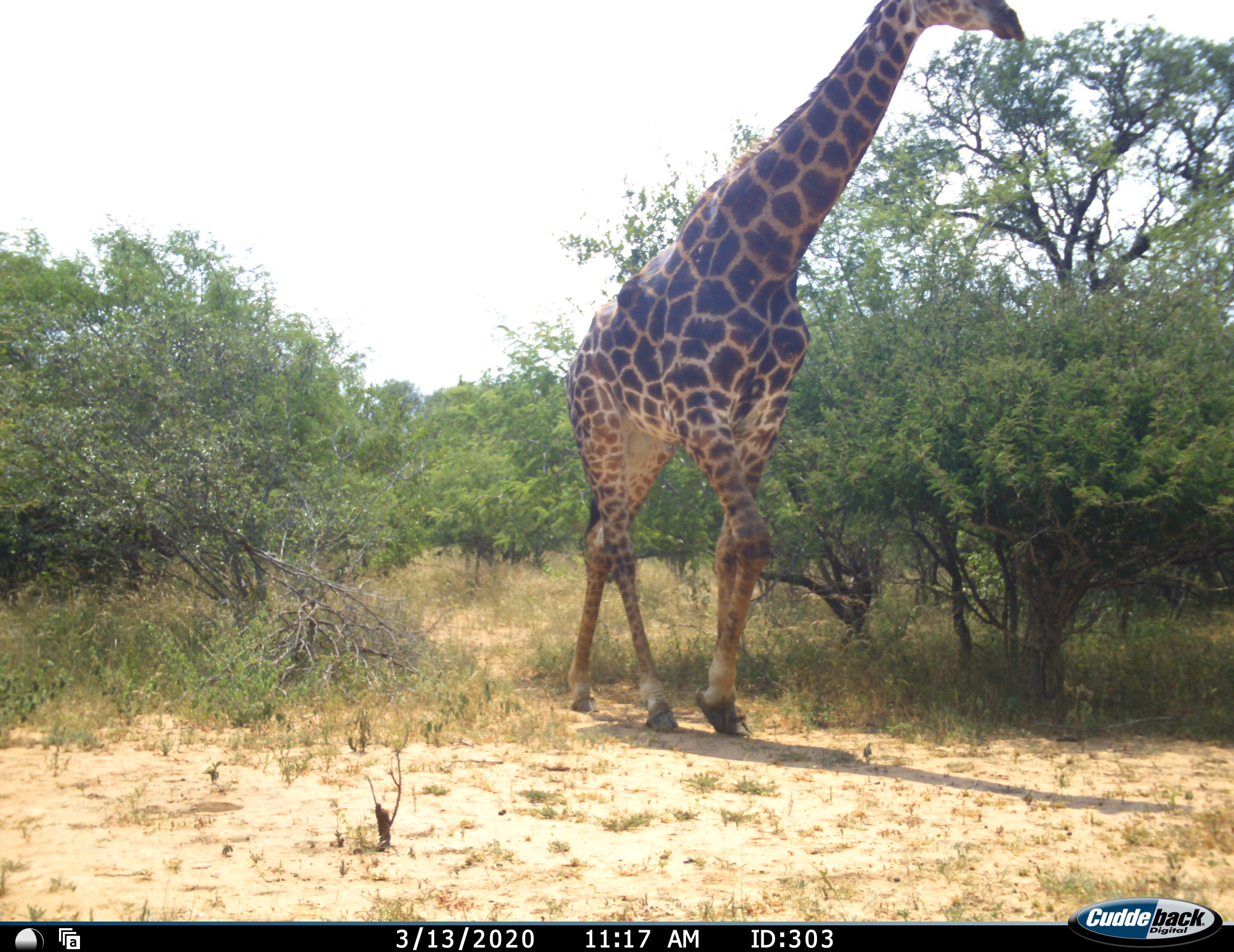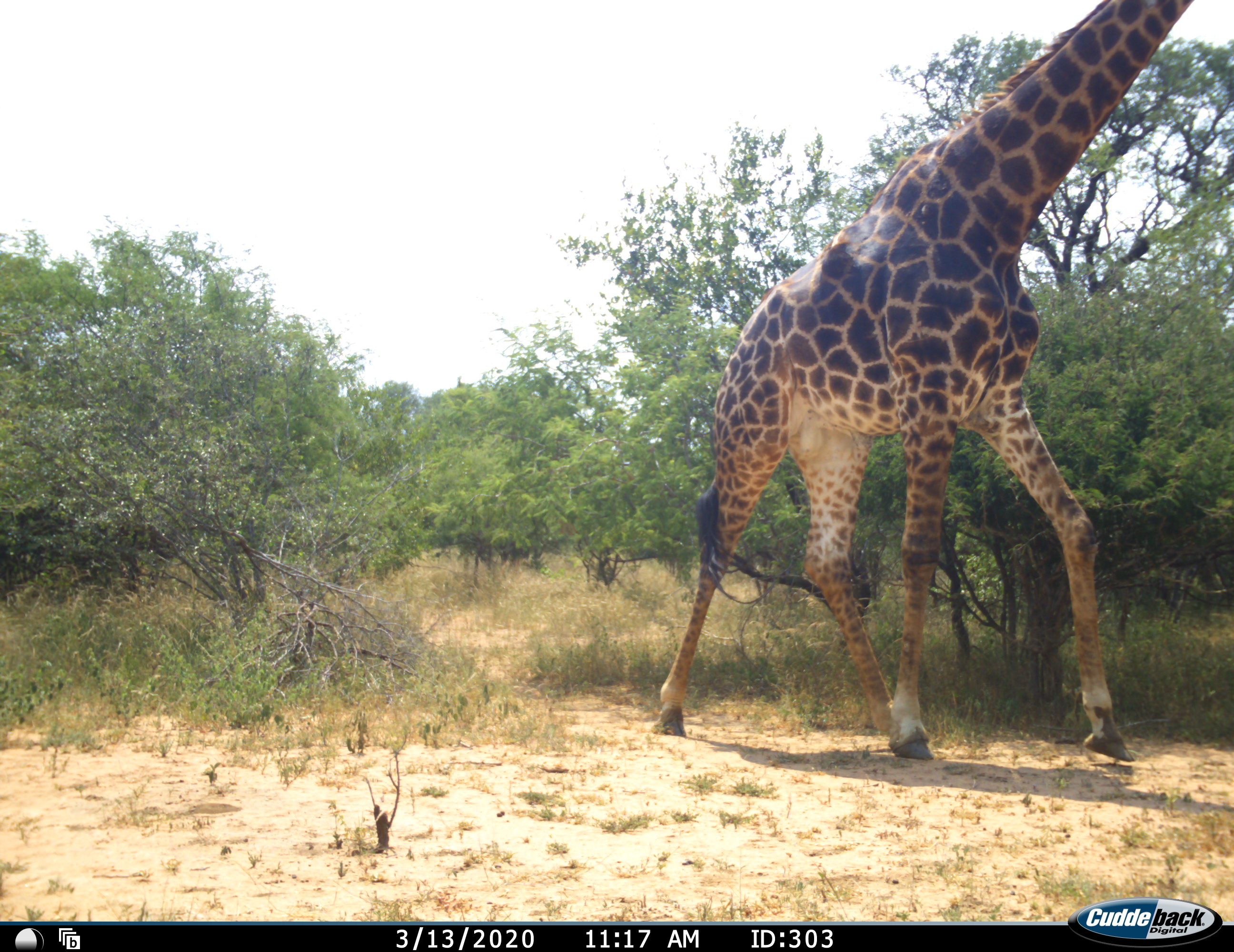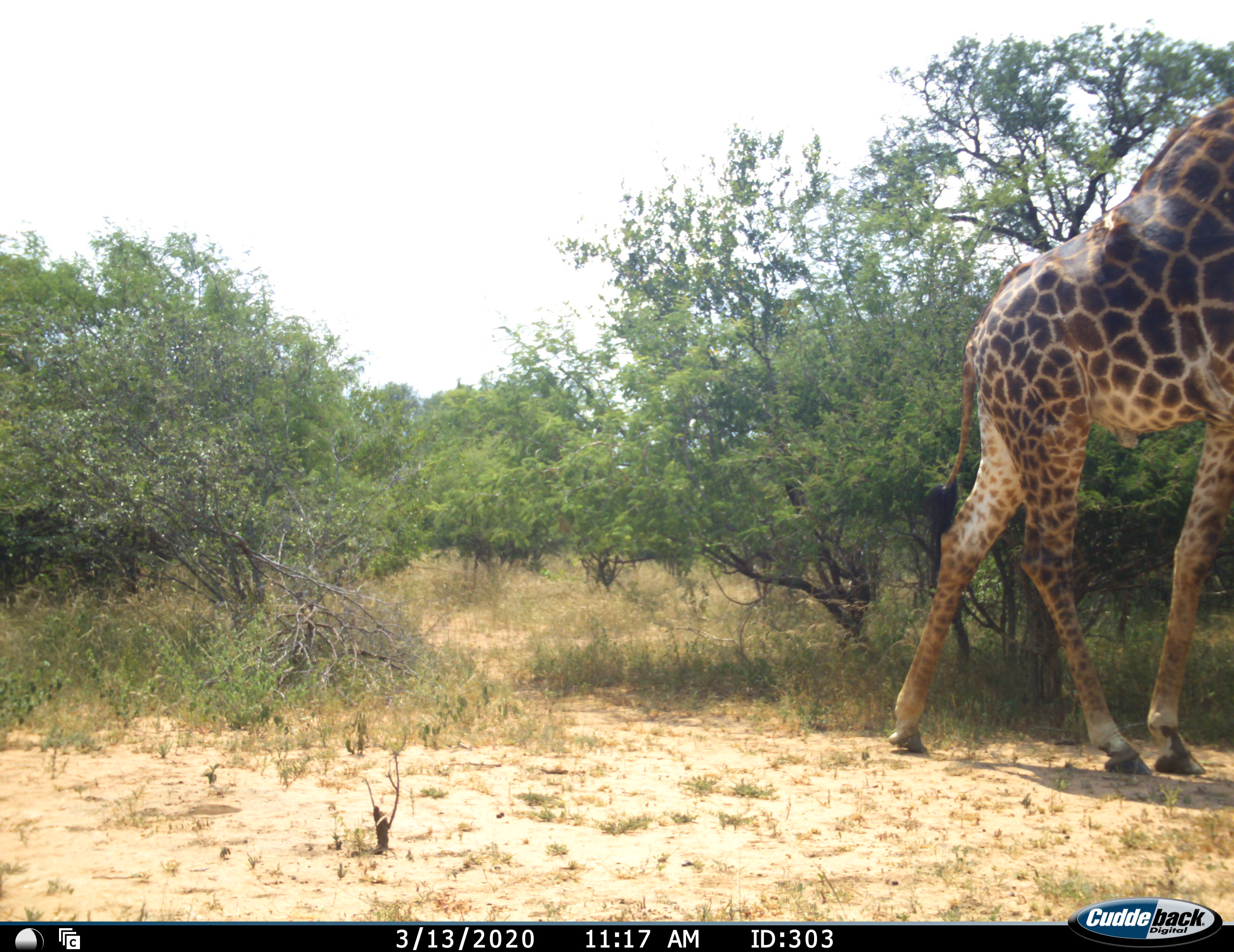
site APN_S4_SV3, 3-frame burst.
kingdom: Animalia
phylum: Chordata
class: Mammalia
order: Artiodactyla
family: Giraffidae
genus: Giraffa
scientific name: Giraffa camelopardalis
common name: giraffe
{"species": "giraffe (Giraffa camelopardalis)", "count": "1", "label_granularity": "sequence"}